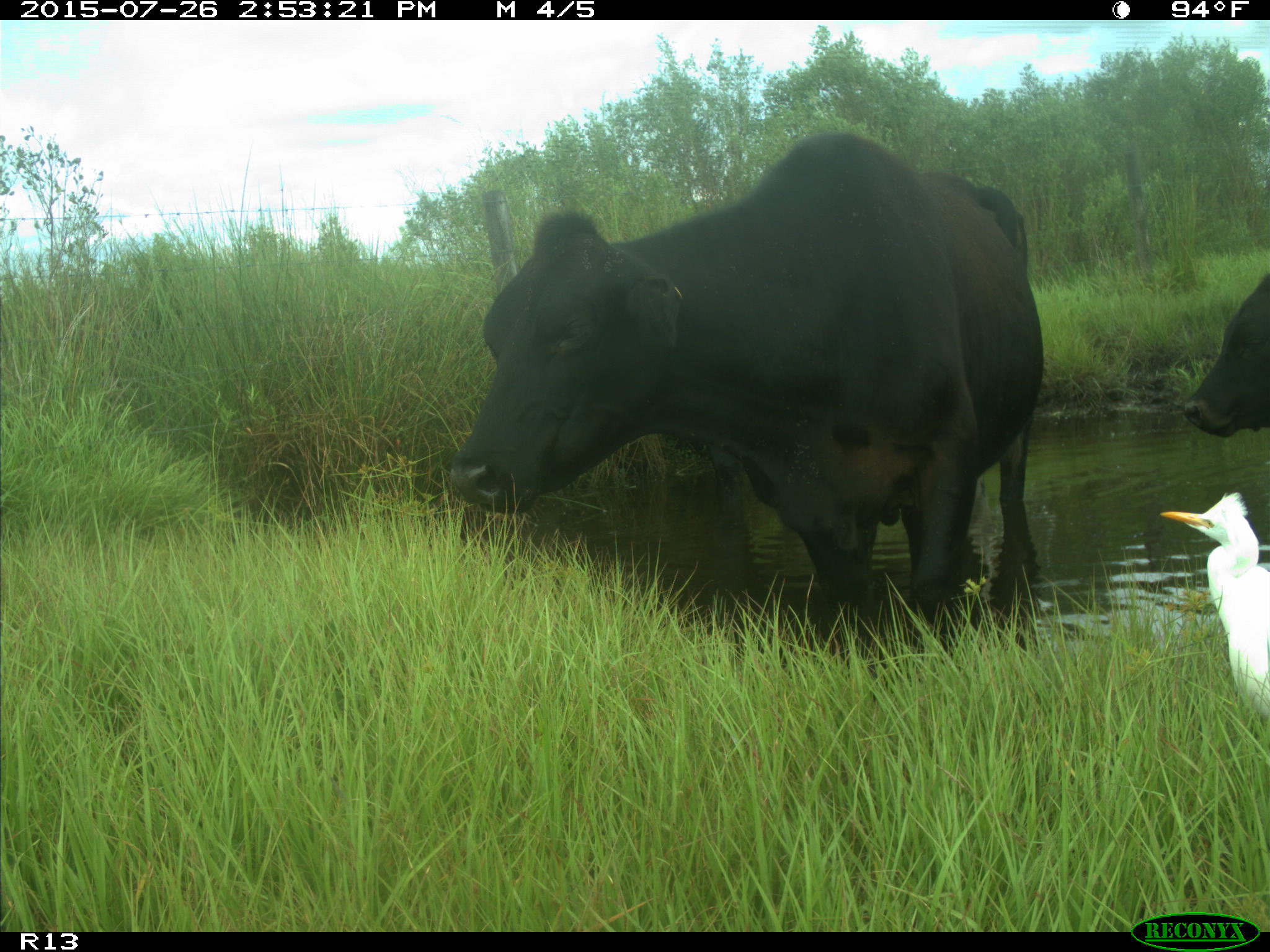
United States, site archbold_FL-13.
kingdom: Animalia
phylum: Chordata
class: Mammalia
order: Artiodactyla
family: Bovidae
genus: Bos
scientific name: Bos taurus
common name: domestic cow